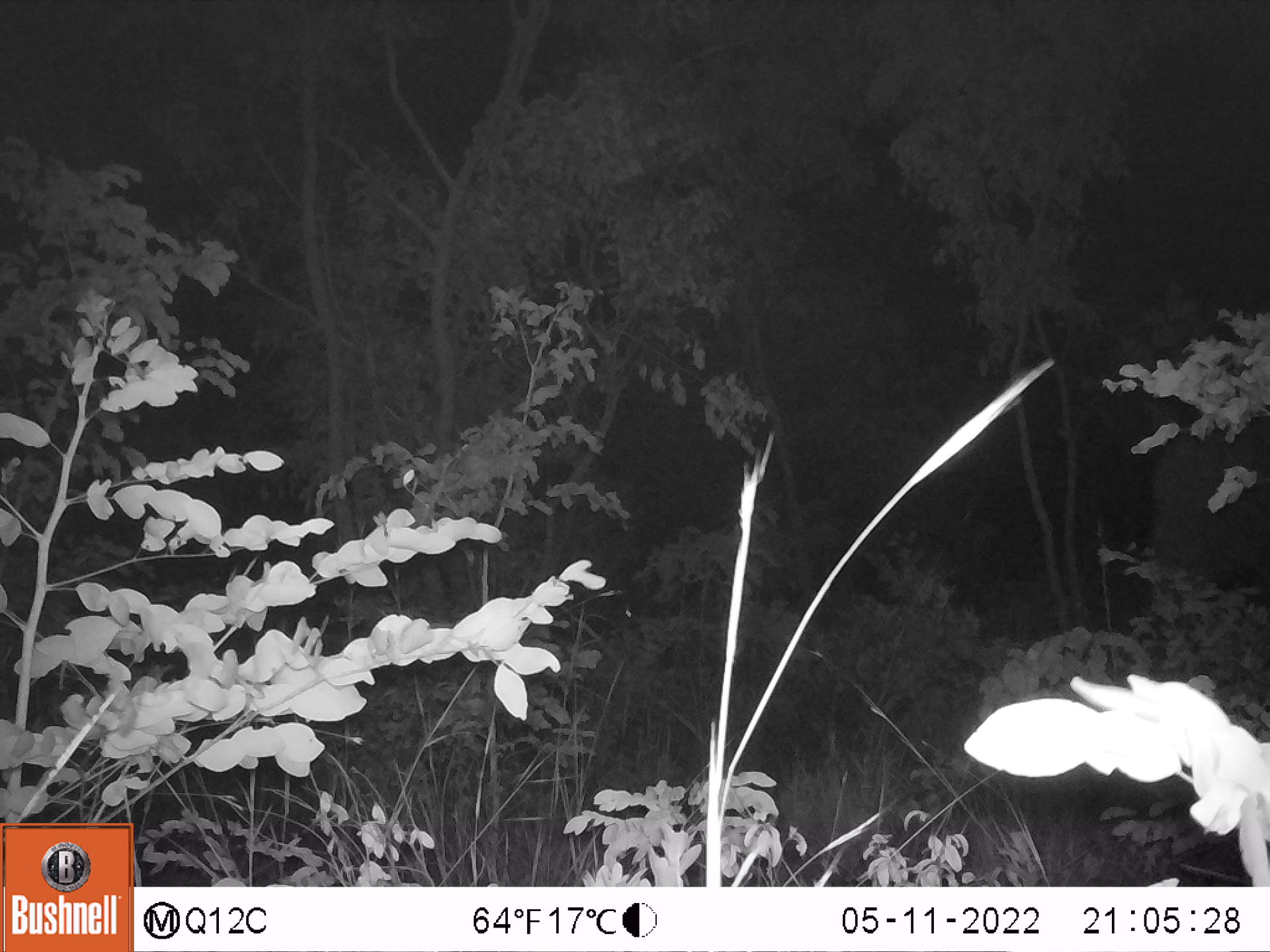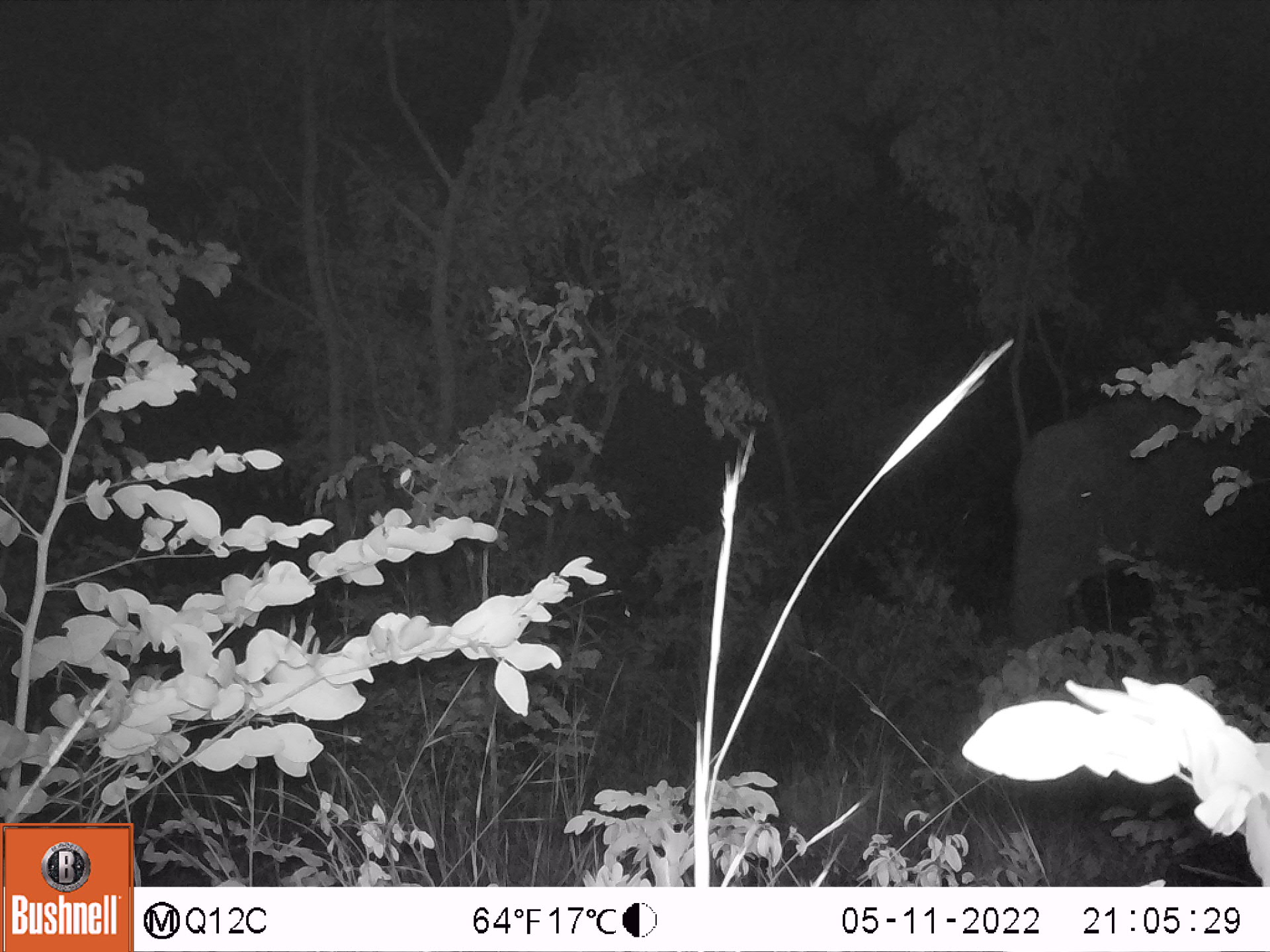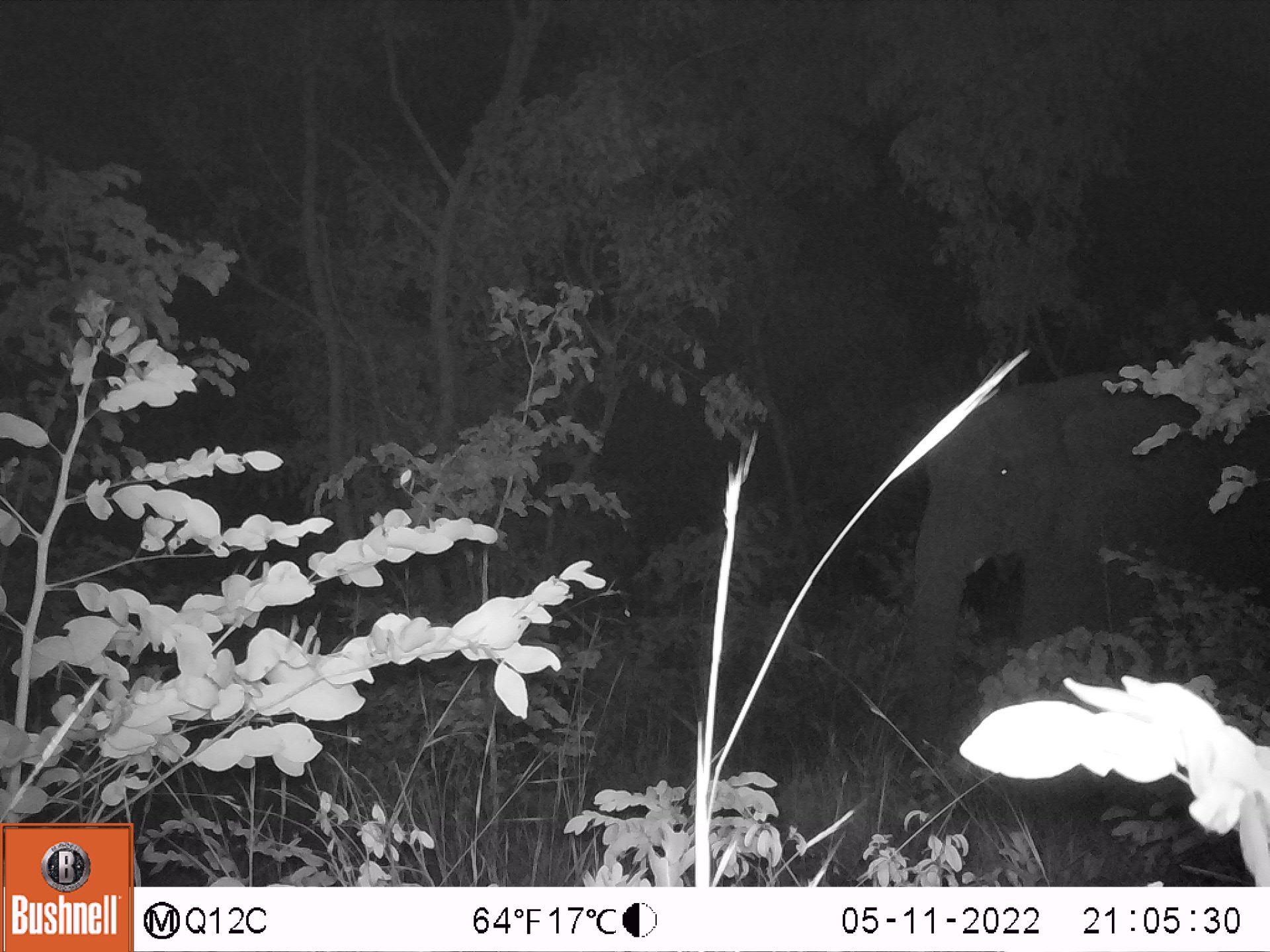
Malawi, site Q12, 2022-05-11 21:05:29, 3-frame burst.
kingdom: Animalia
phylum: Chordata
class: Mammalia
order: Proboscidea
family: Elephantidae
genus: Loxodonta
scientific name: Loxodonta africana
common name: african savanna elephant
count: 1